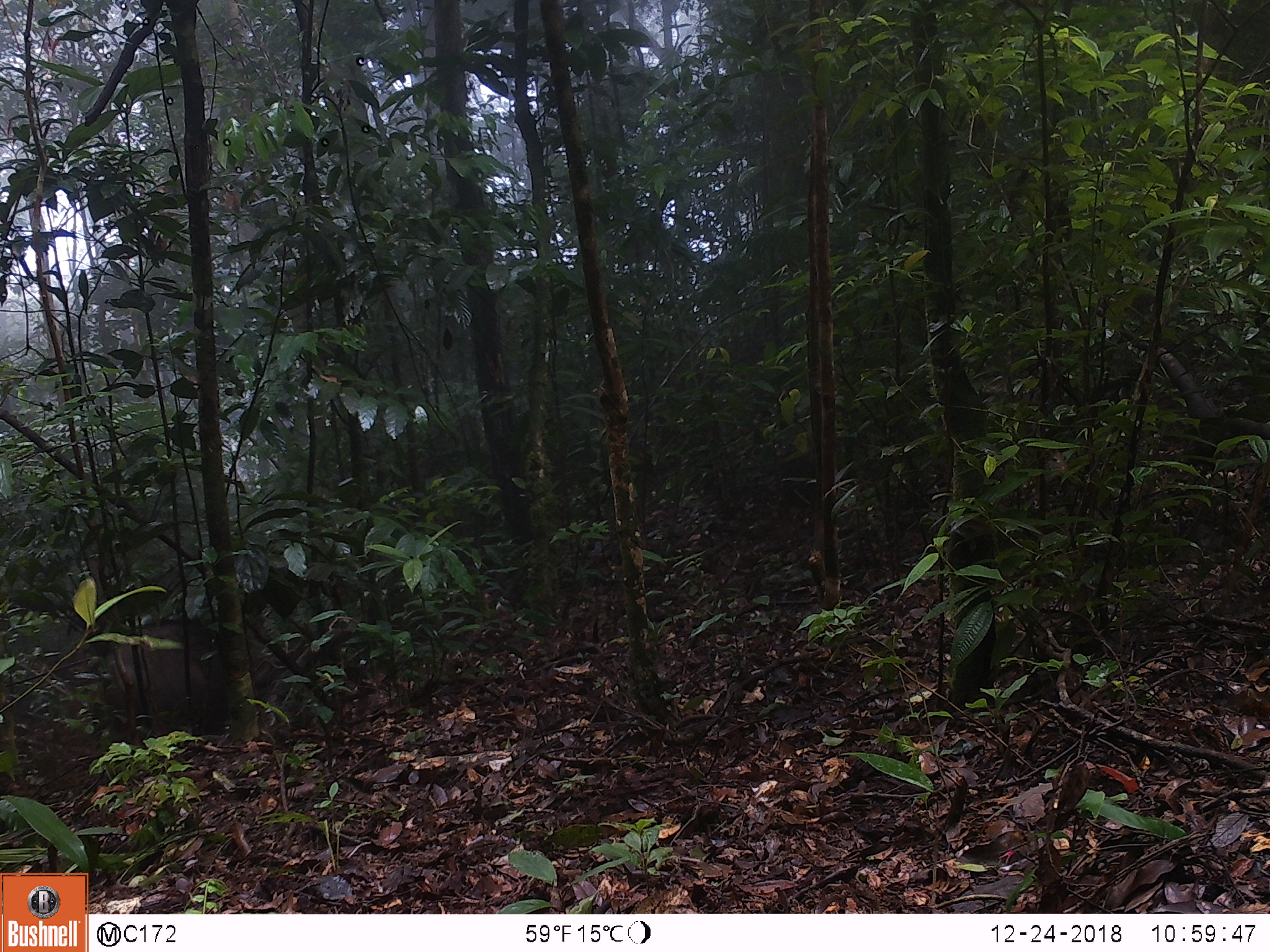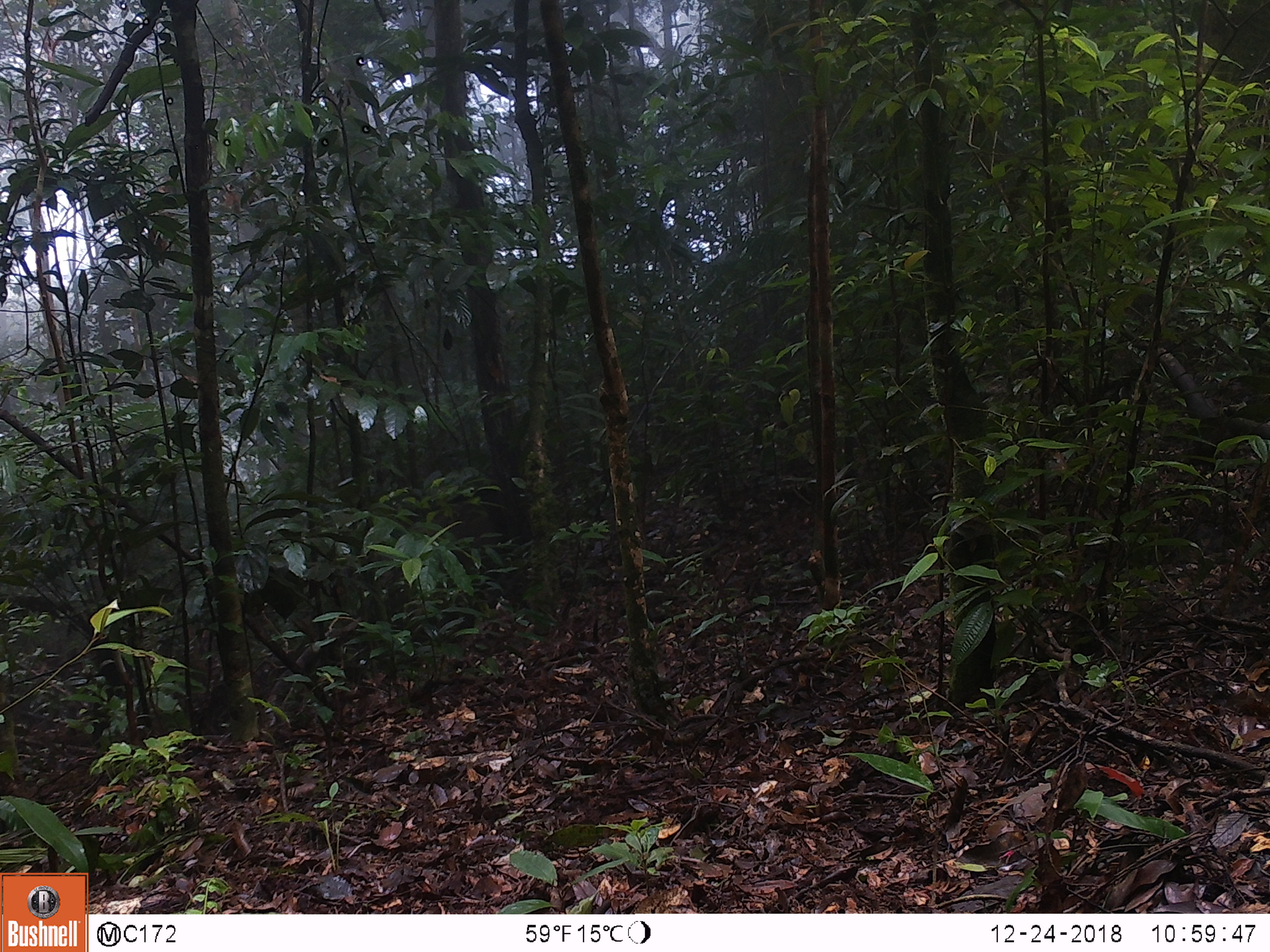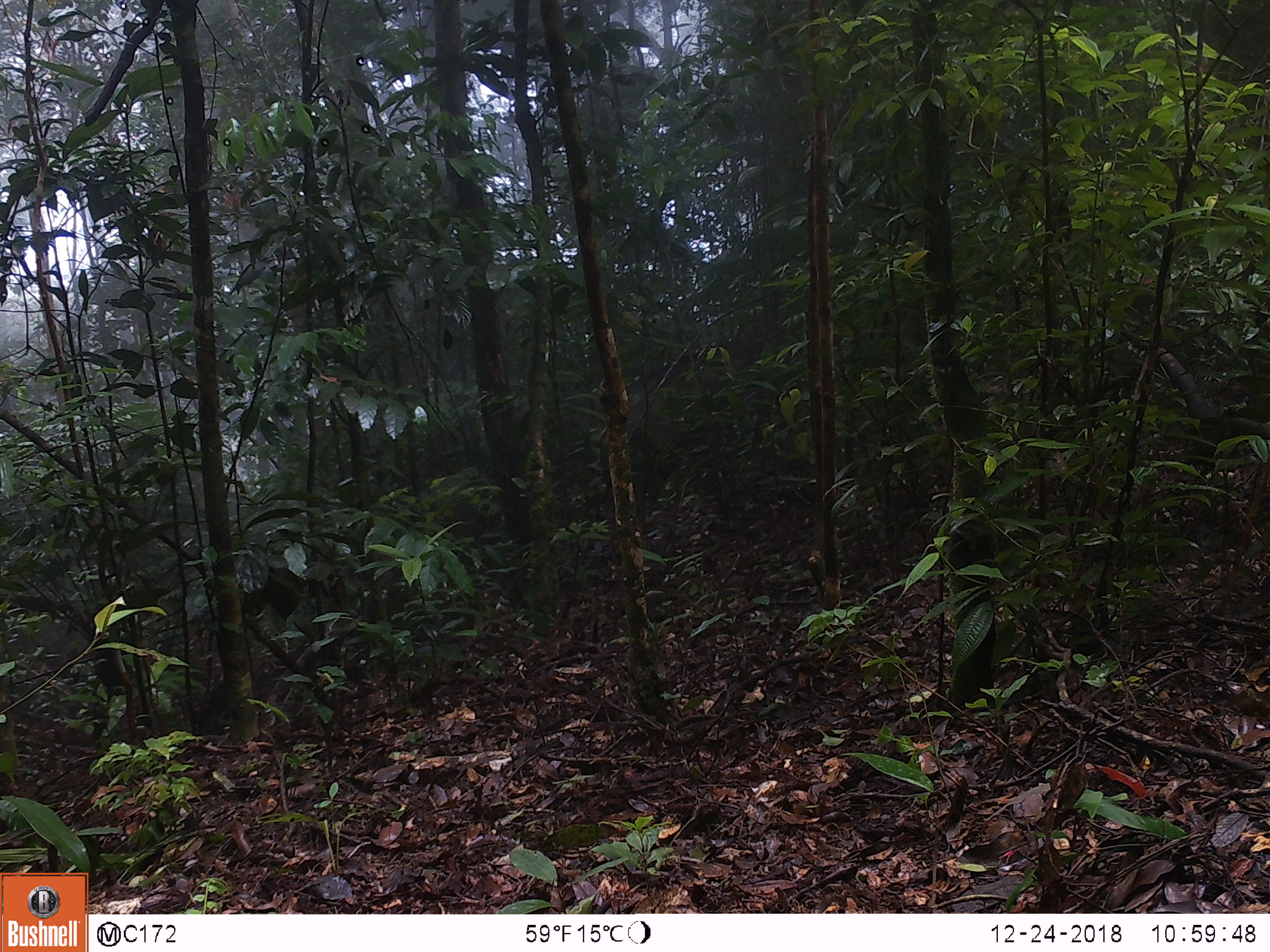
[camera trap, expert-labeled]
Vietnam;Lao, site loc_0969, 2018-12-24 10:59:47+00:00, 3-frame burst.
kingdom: Animalia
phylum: Chordata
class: Mammalia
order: Artiodactyla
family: Suidae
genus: Sus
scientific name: Sus scrofa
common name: eurasian wild pig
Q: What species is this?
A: Eurasian wild pig (Sus scrofa).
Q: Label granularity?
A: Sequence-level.